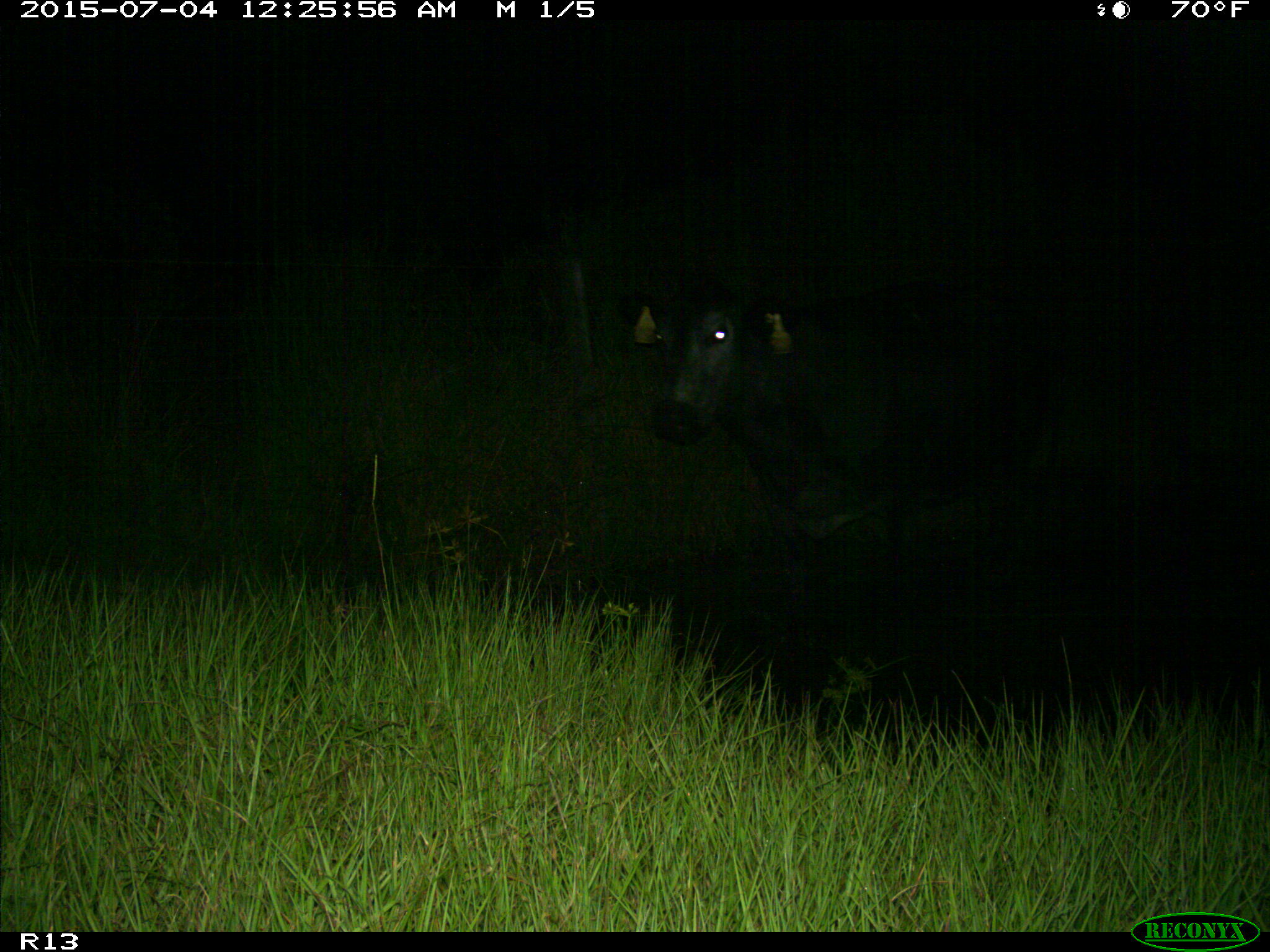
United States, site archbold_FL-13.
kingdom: Animalia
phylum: Chordata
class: Mammalia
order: Artiodactyla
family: Bovidae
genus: Bos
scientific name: Bos taurus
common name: domestic cow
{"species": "Bos taurus (domestic cow)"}